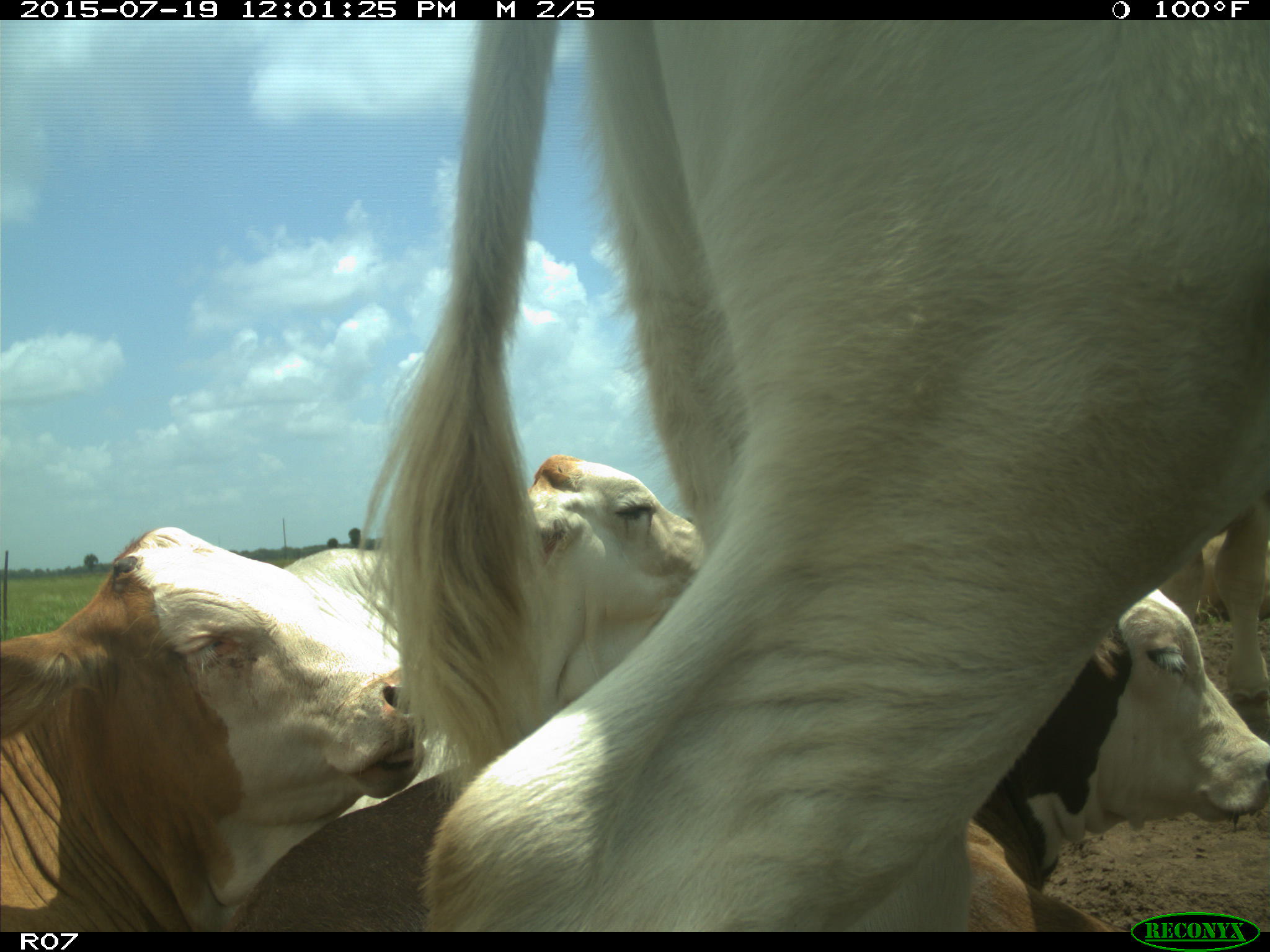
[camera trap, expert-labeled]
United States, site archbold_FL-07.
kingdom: Animalia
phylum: Chordata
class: Mammalia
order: Artiodactyla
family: Bovidae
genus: Bos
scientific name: Bos taurus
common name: domestic cow